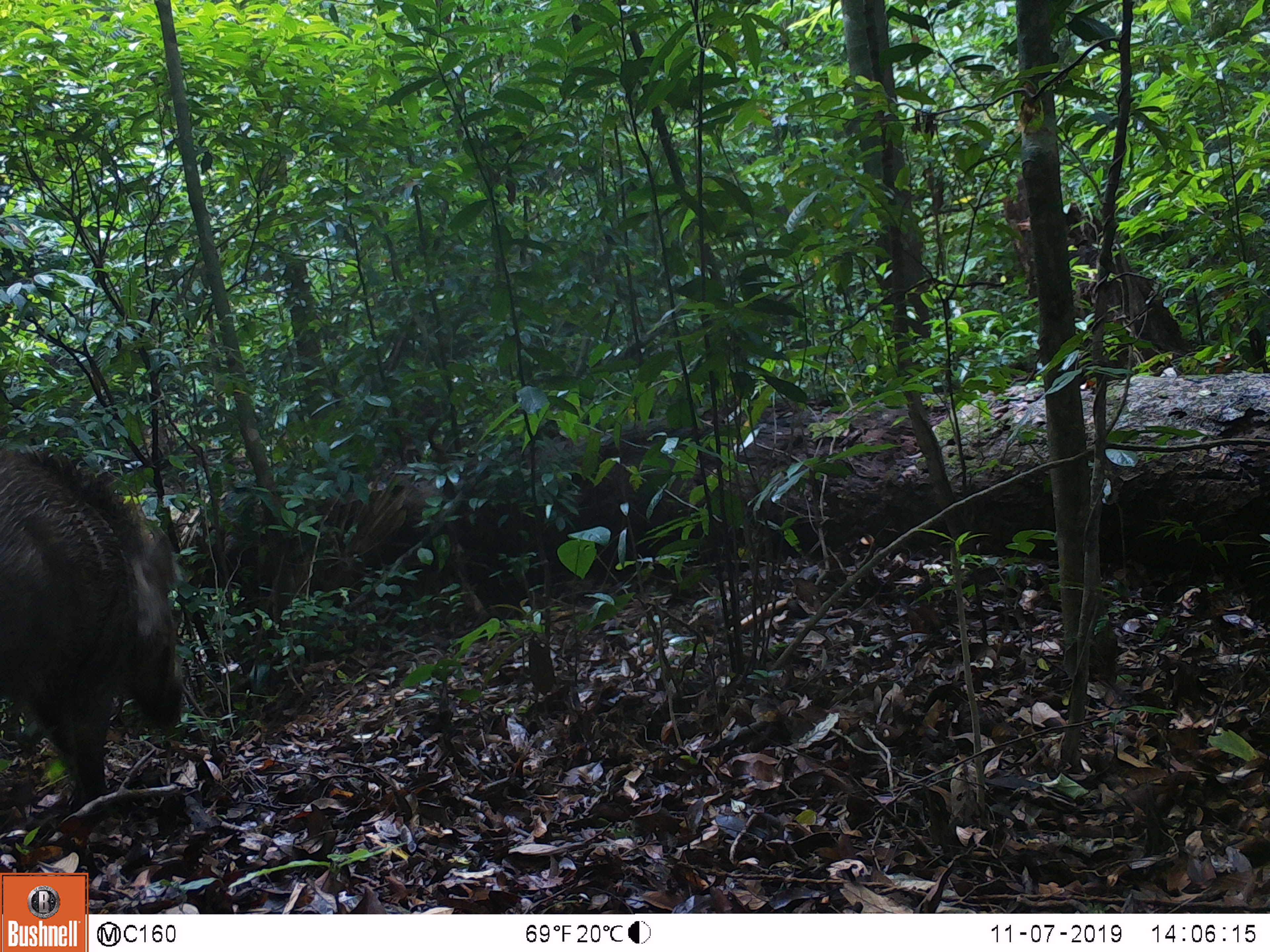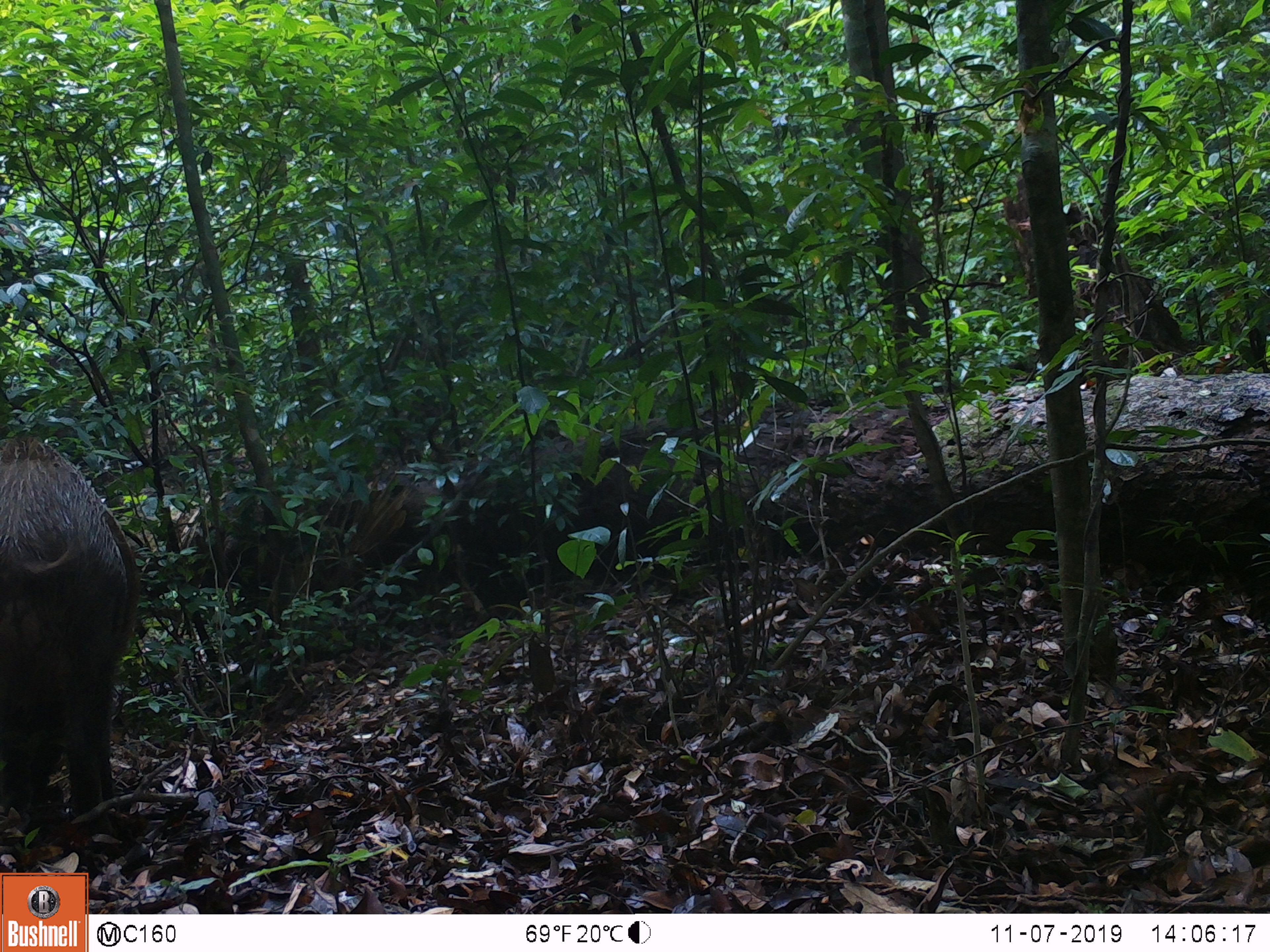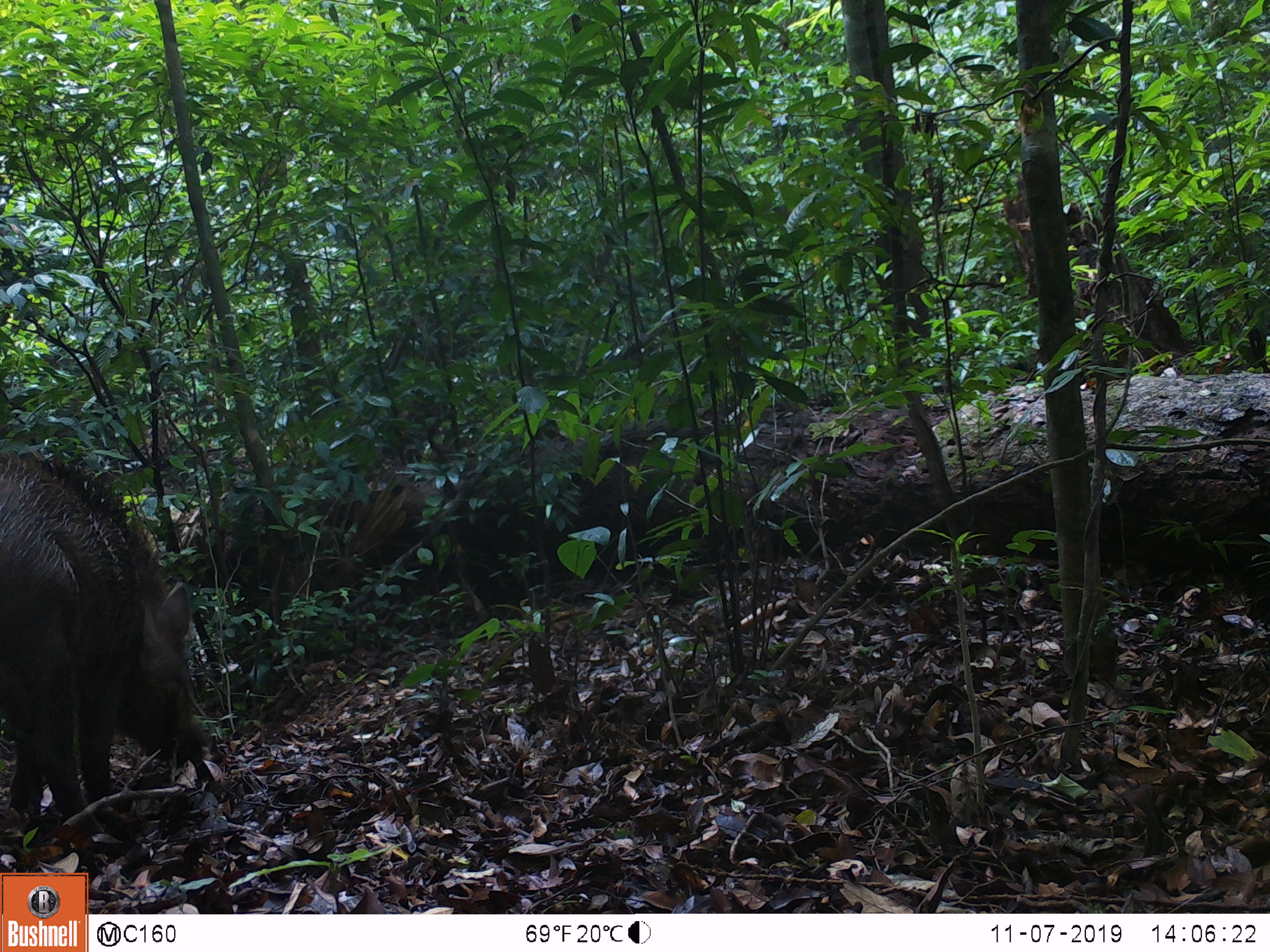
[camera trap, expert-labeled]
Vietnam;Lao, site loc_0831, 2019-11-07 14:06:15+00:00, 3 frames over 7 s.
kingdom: Animalia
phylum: Chordata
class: Mammalia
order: Artiodactyla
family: Suidae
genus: Sus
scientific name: Sus scrofa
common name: eurasian wild pig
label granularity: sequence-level